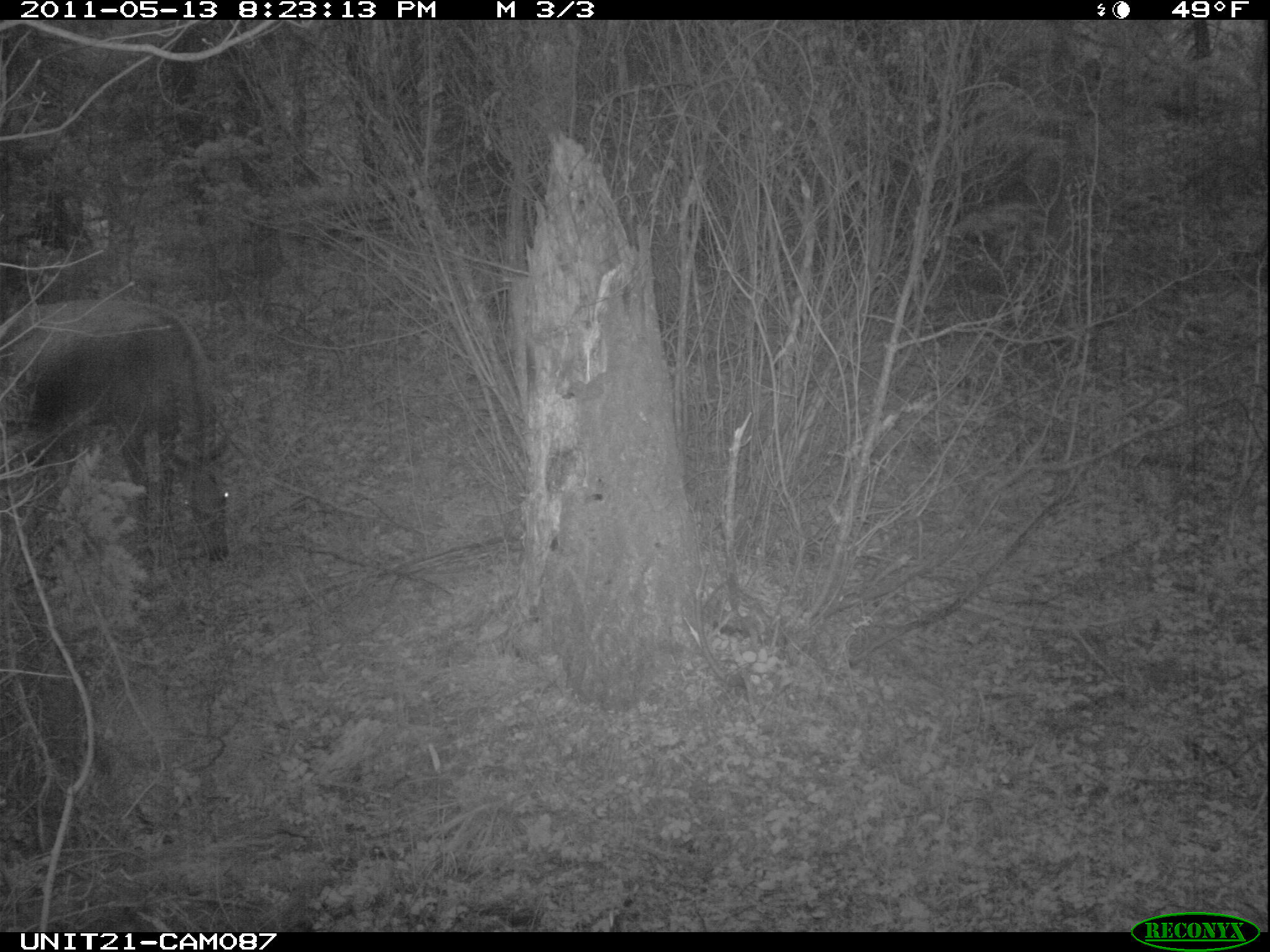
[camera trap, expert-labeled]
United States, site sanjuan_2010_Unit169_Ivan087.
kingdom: Animalia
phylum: Chordata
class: Mammalia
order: Artiodactyla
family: Cervidae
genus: Cervus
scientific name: Cervus elaphus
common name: red deer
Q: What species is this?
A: Cervus elaphus (red deer).